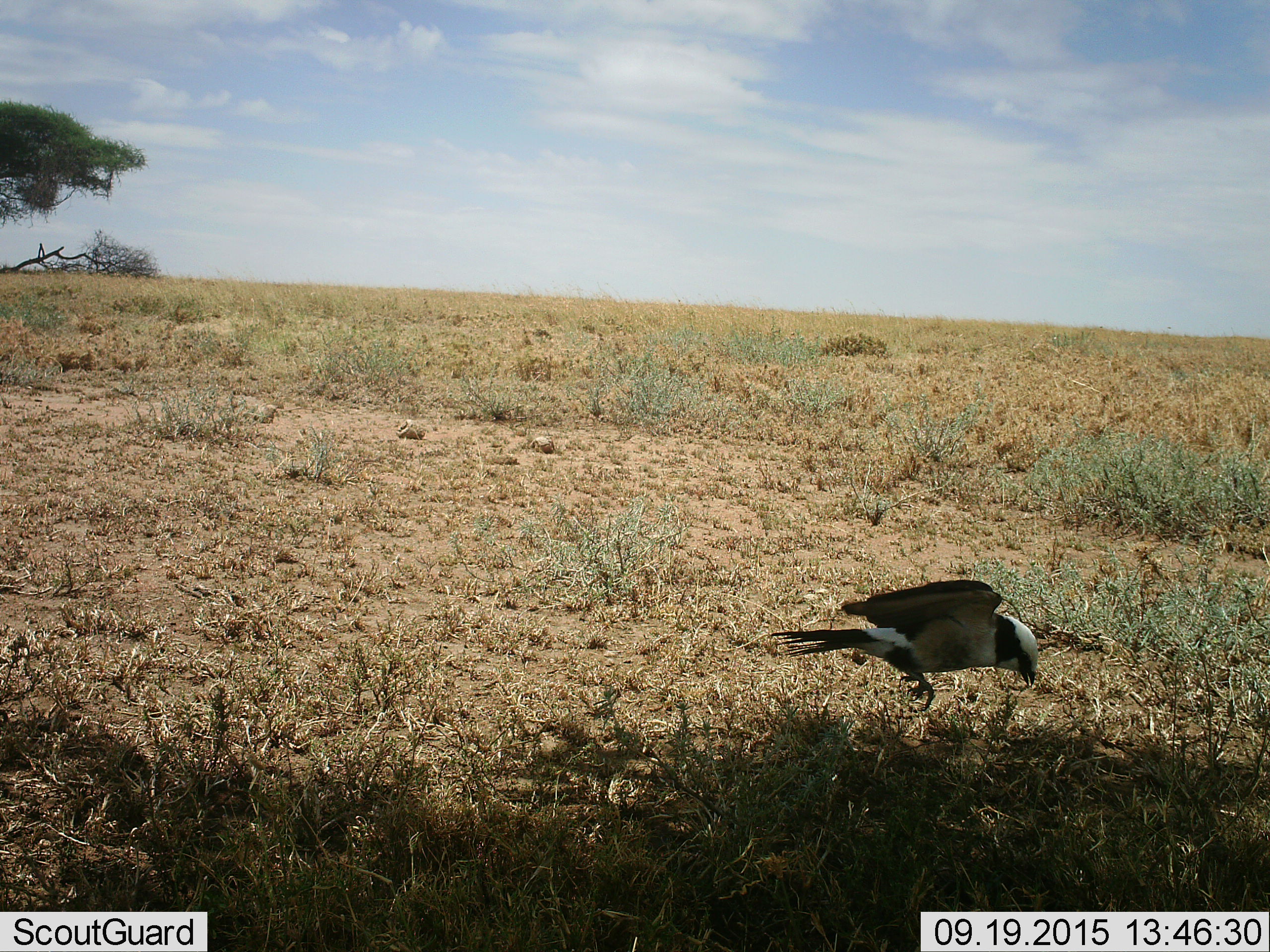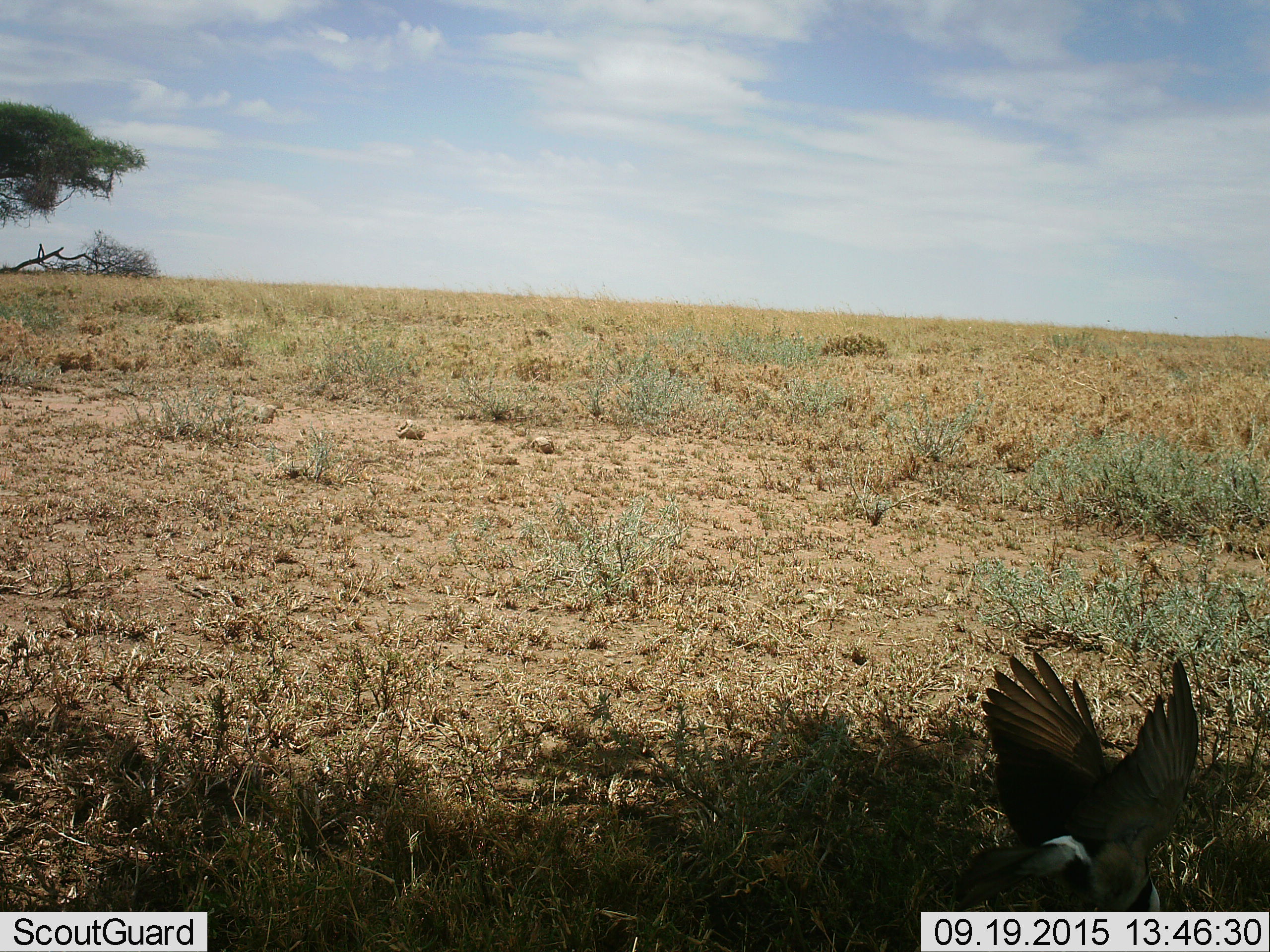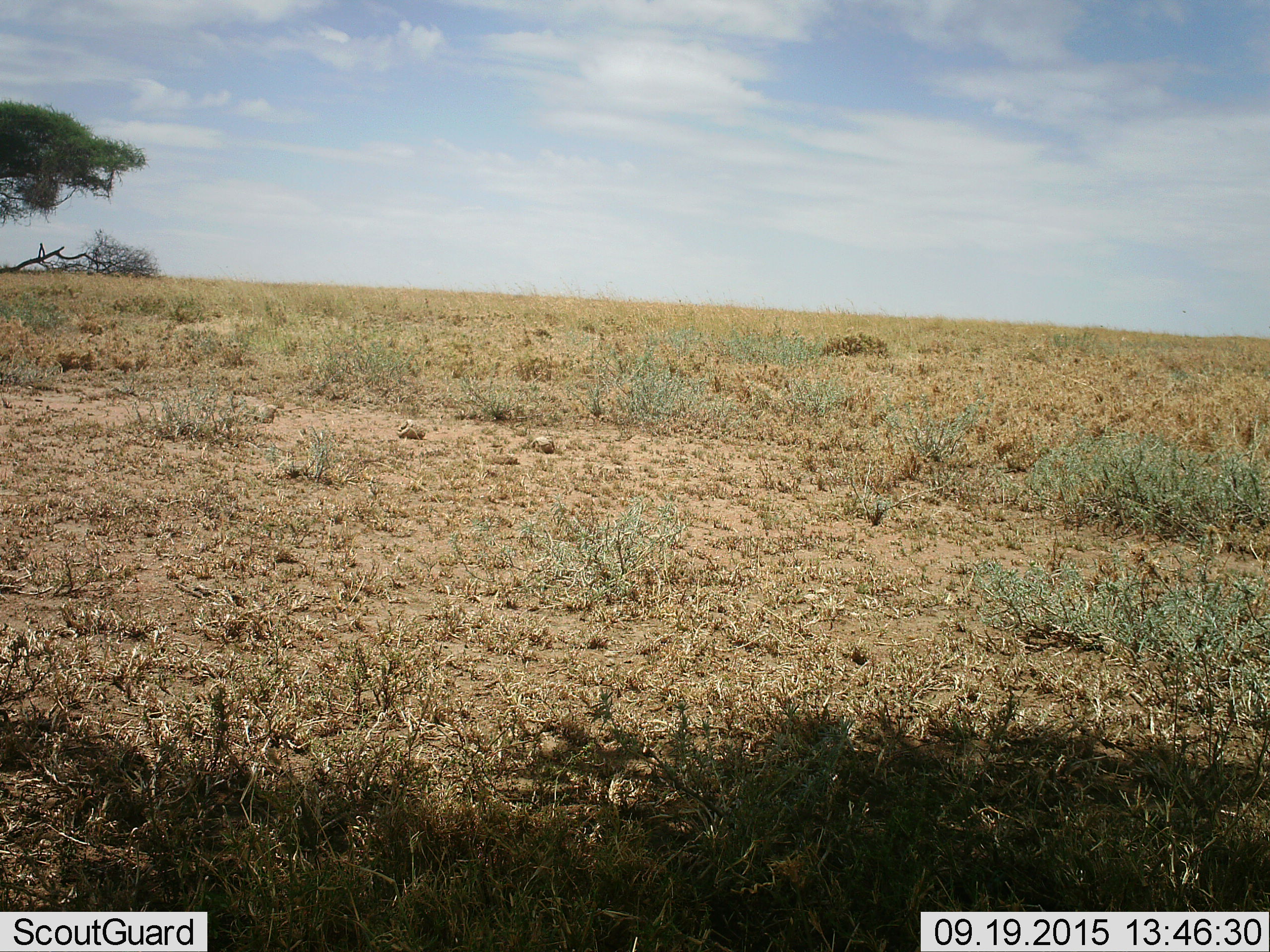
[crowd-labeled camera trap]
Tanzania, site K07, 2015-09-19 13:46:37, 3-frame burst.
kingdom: Animalia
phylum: Chordata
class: Aves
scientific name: Aves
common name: bird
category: otherbird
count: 1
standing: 22%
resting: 0%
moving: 89%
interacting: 0%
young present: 0%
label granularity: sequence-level